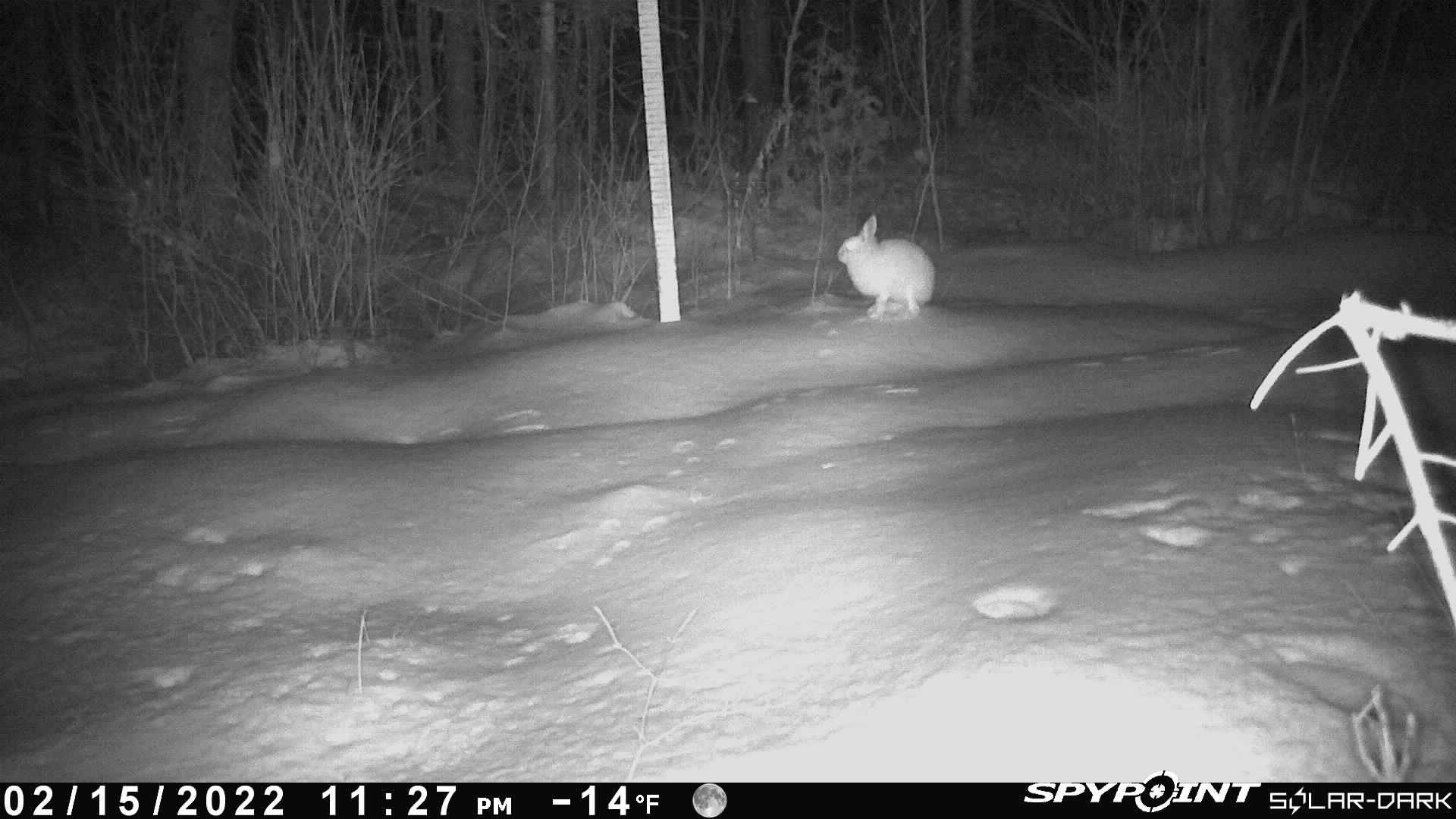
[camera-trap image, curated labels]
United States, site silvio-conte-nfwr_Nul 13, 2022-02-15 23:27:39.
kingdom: Animalia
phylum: Chordata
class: Mammalia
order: Lagomorpha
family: Leporidae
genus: Lepus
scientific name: Lepus americanus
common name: snowshoe hare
Snowshoe hare (Lepus americanus).